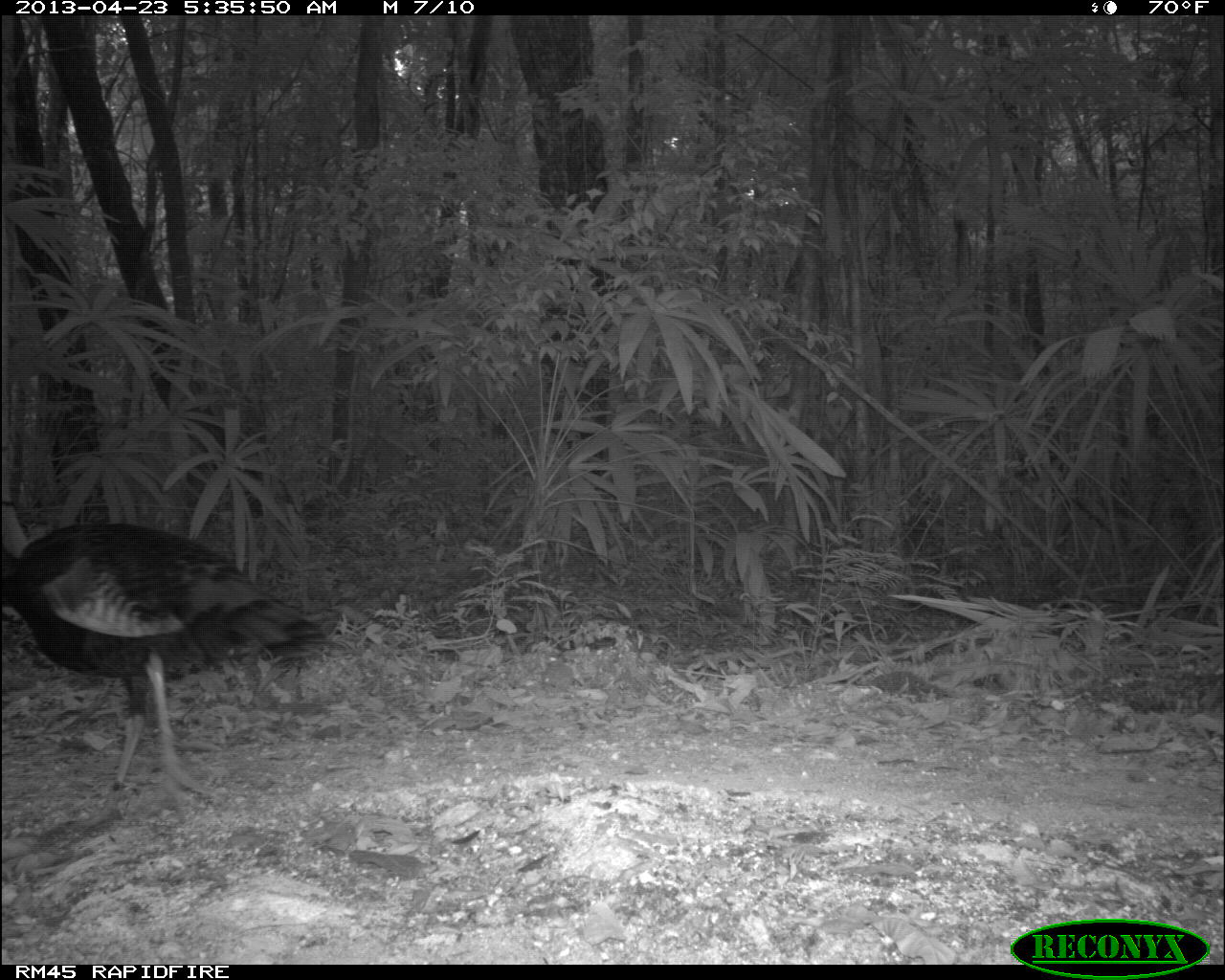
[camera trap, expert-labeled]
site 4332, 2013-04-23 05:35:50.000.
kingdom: Animalia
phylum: Chordata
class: Aves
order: Galliformes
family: Phasianidae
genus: Meleagris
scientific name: Meleagris ocellata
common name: ocellated turkey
Meleagris ocellata (ocellated turkey), count 3.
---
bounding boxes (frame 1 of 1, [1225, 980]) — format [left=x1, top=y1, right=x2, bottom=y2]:
meleagris ocellata: [left=0, top=517, right=328, bottom=795]